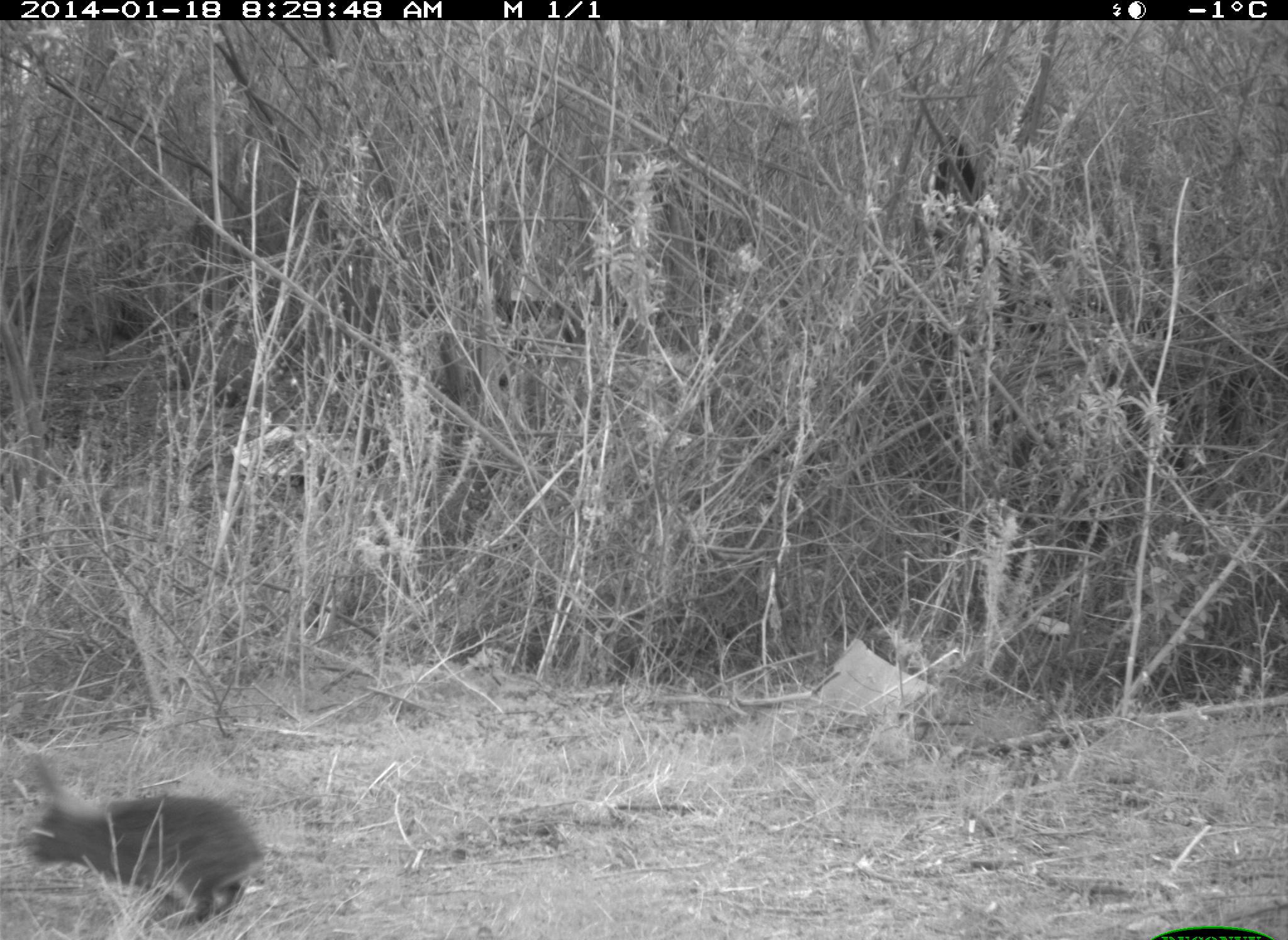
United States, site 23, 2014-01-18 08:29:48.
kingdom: Animalia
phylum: Chordata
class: Mammalia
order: Lagomorpha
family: Leporidae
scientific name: Leporidae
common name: rabbits and hares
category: rabbit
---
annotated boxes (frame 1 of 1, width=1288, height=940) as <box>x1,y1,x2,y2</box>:
rabbit: <box>22,752,266,931</box>